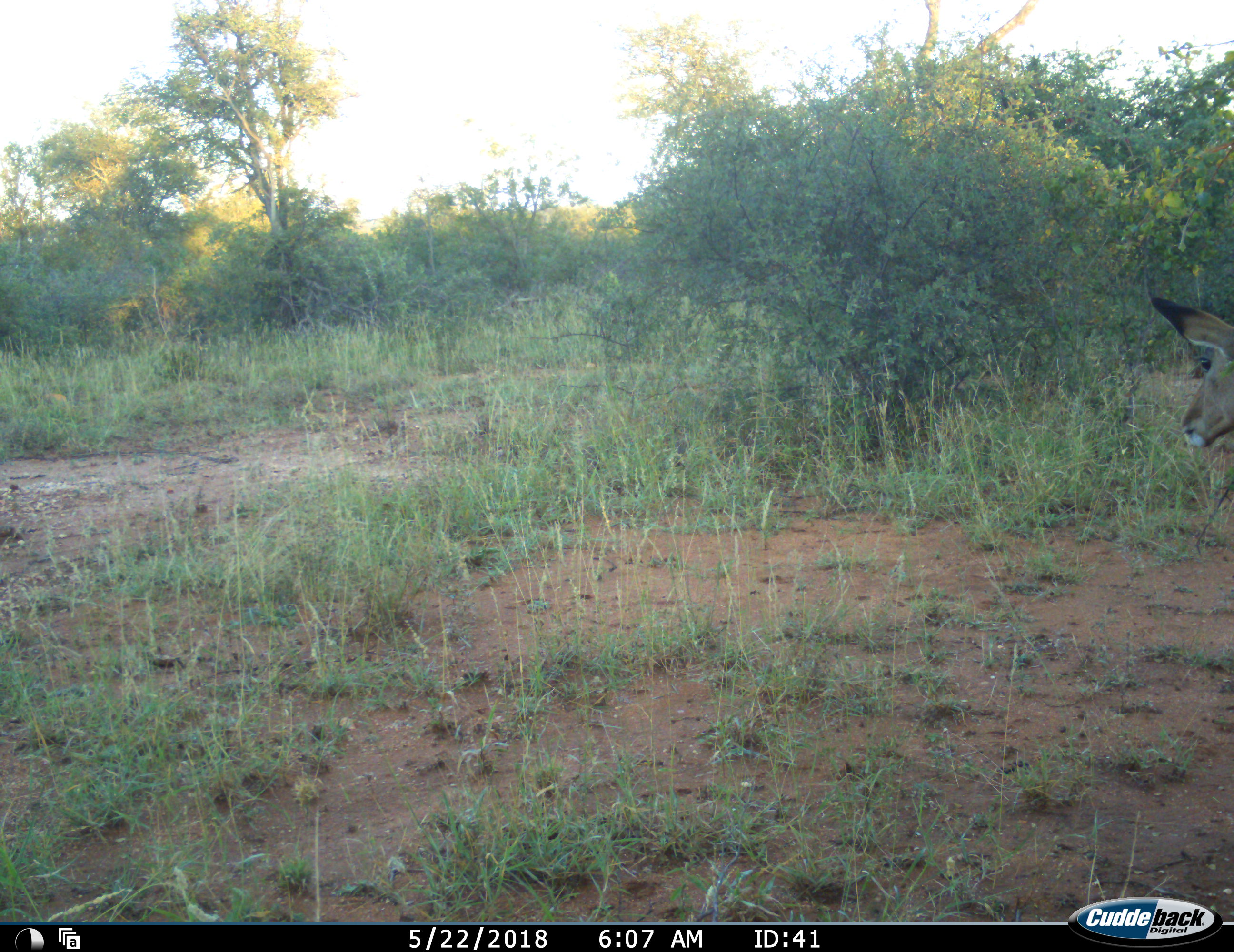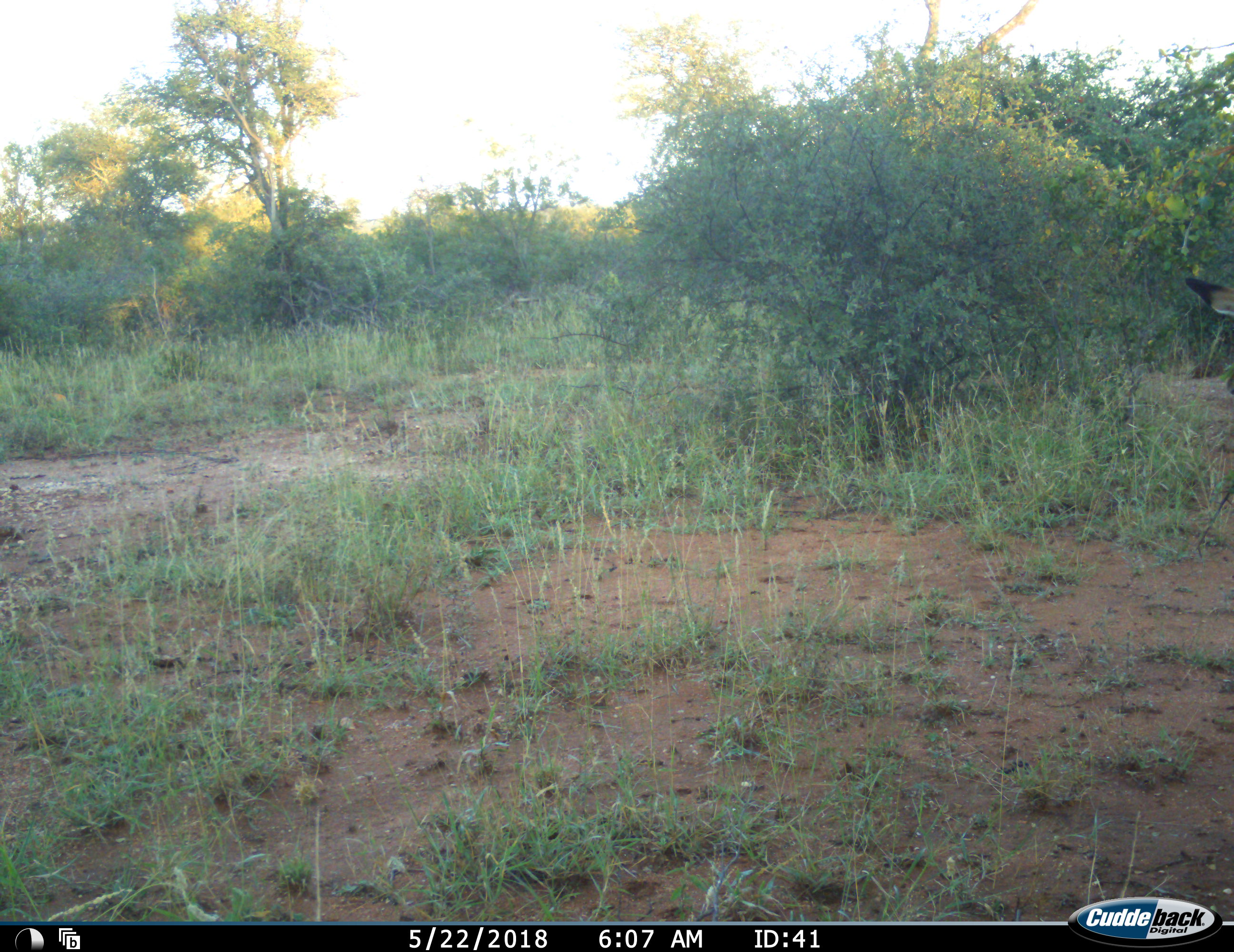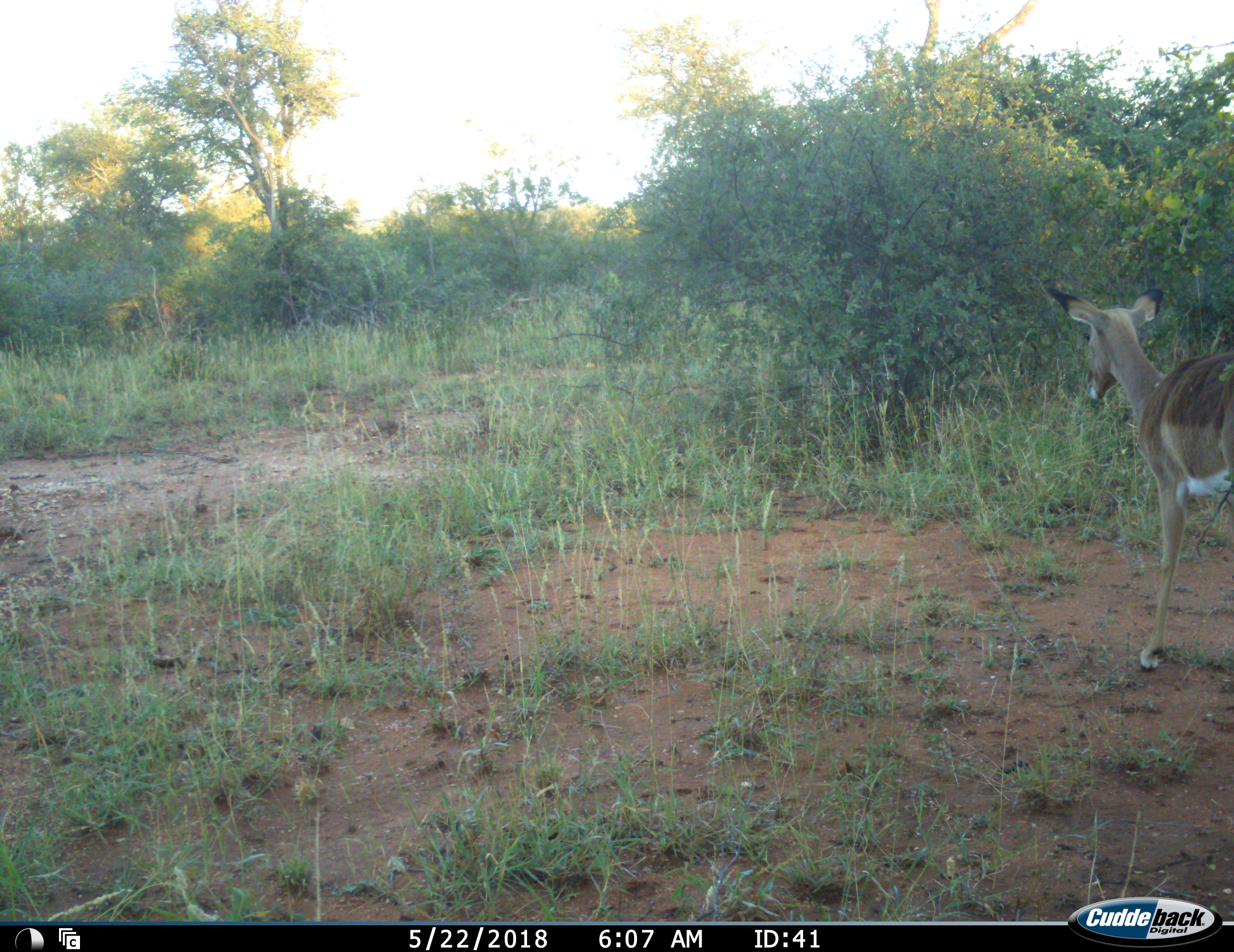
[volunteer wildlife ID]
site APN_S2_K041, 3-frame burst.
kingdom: Animalia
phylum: Chordata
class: Mammalia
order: Artiodactyla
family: Bovidae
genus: Aepyceros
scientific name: Aepyceros melampus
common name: impala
Impala (Aepyceros melampus), count 1. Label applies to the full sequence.